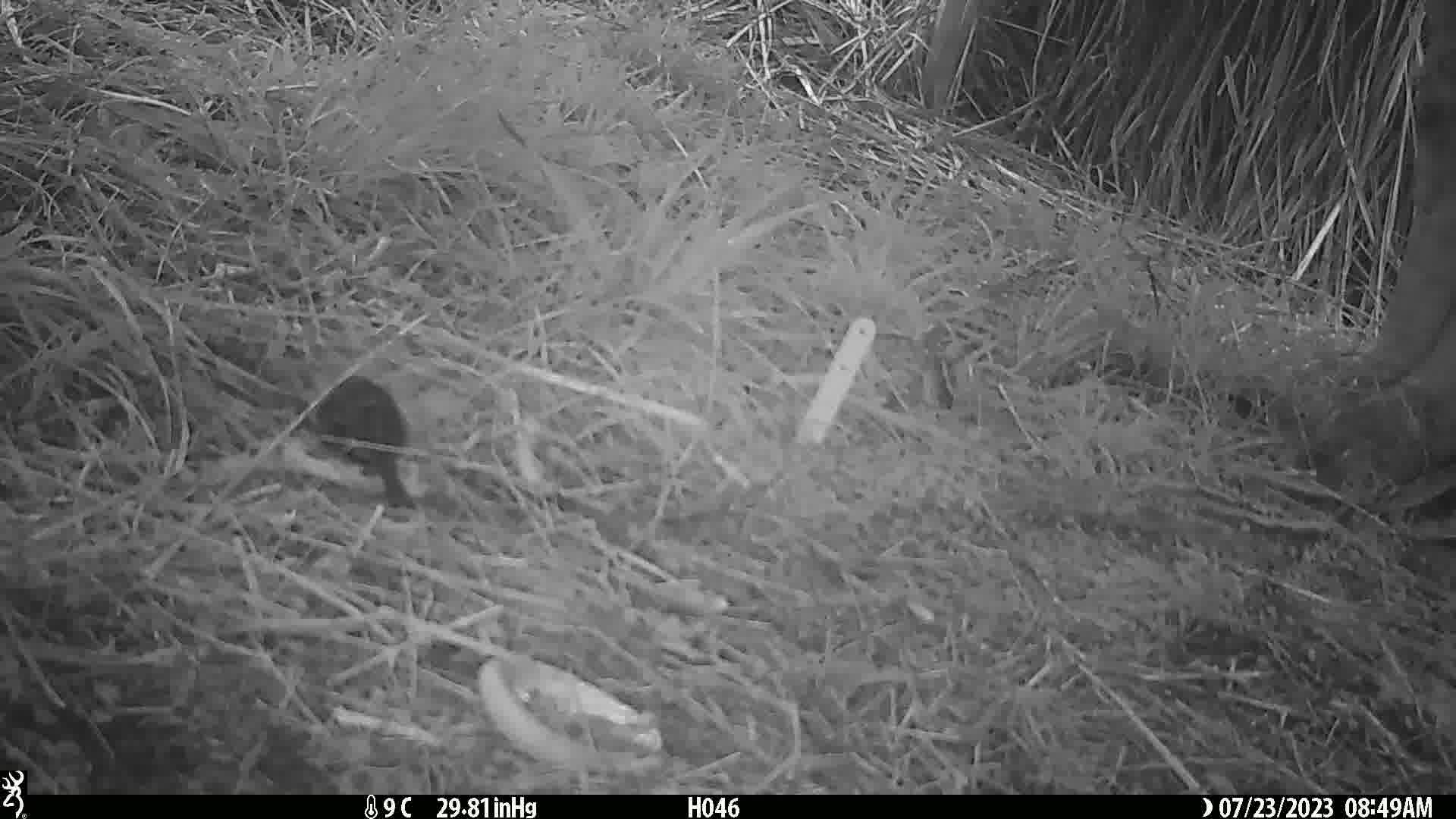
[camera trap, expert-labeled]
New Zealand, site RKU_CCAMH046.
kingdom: Animalia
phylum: Chordata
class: Aves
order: Passeriformes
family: Turdidae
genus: Turdus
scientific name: Turdus merula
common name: eurasian blackbird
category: blackbird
Blackbird (eurasian blackbird) (Turdus merula).